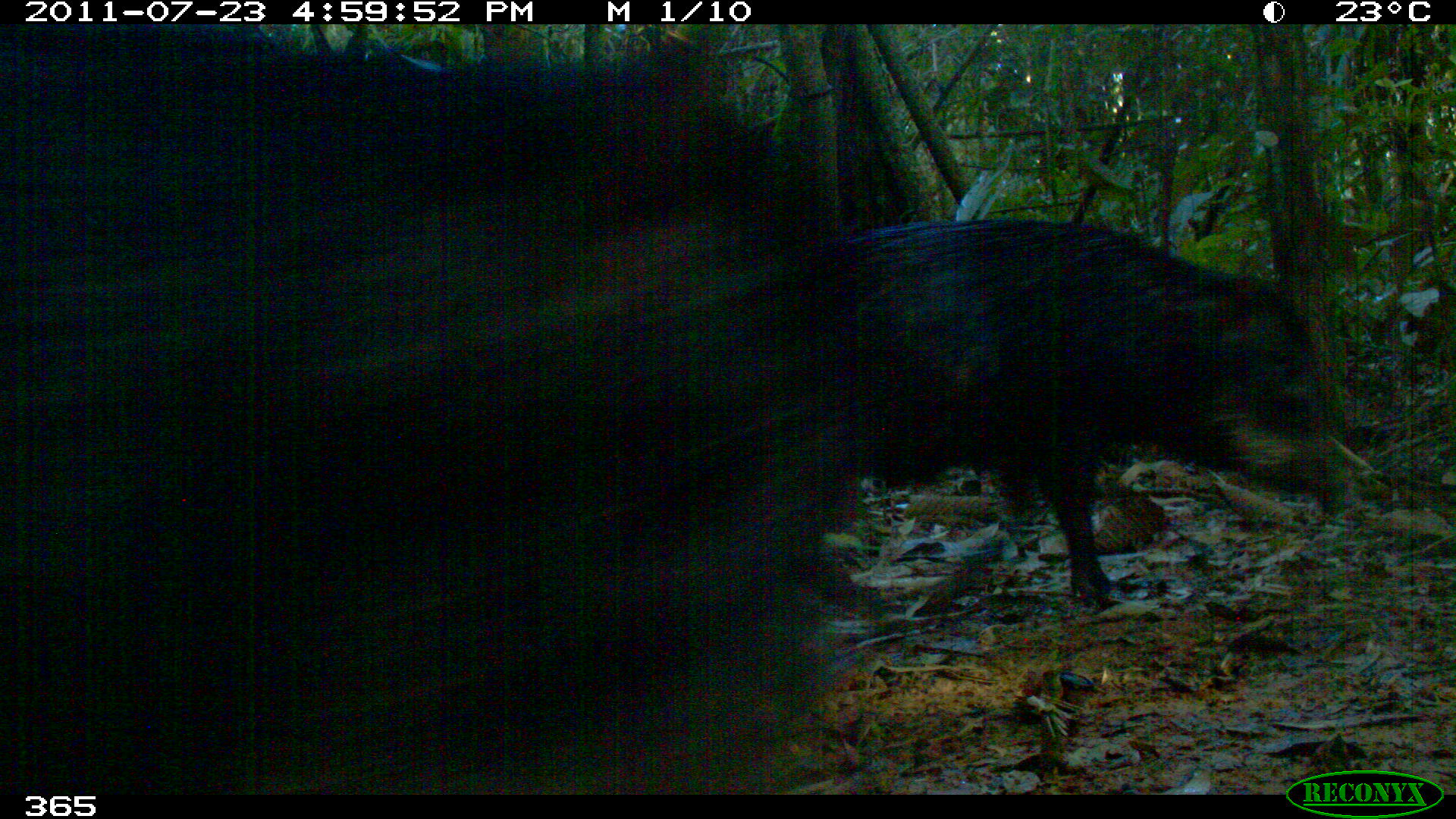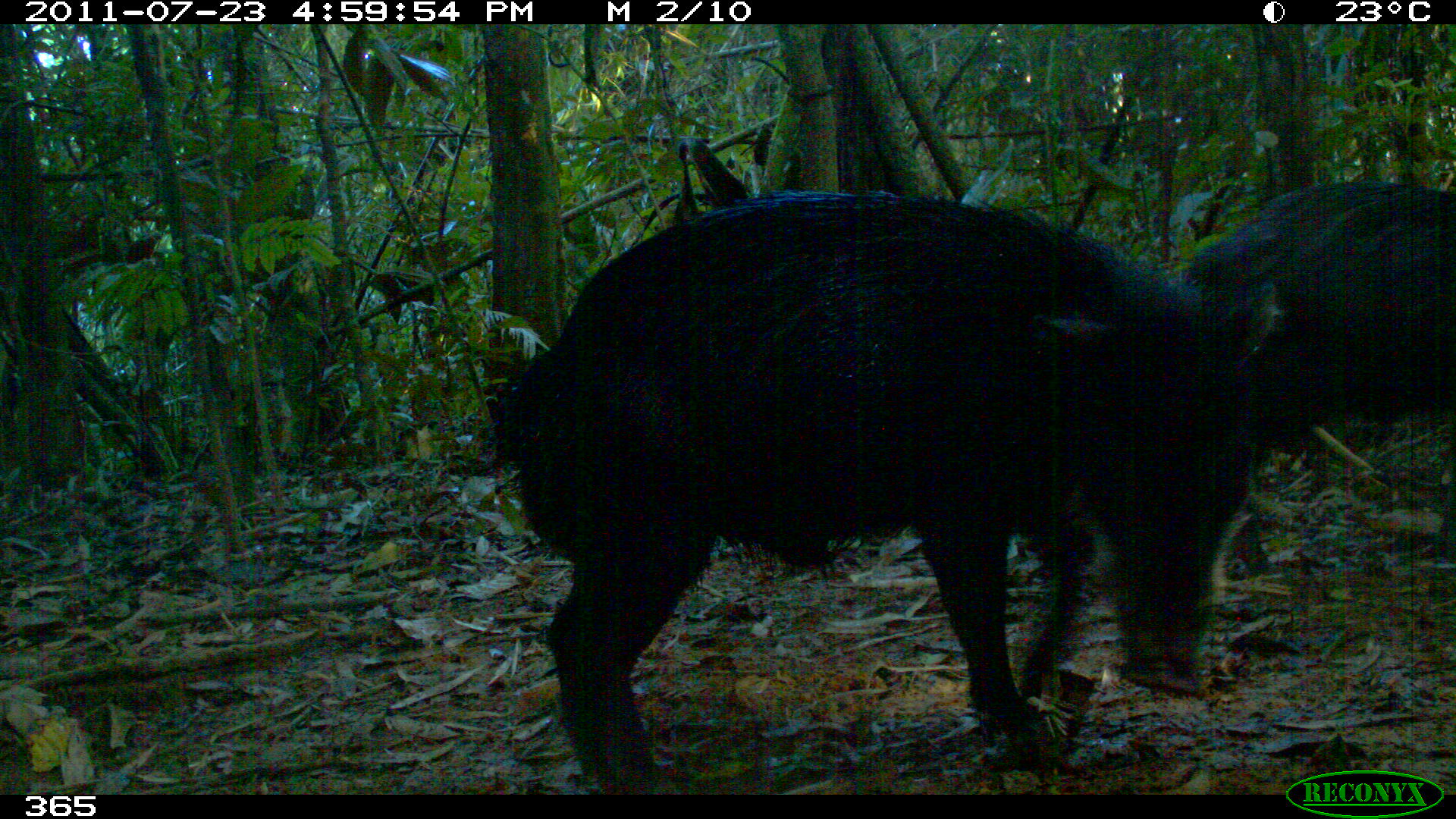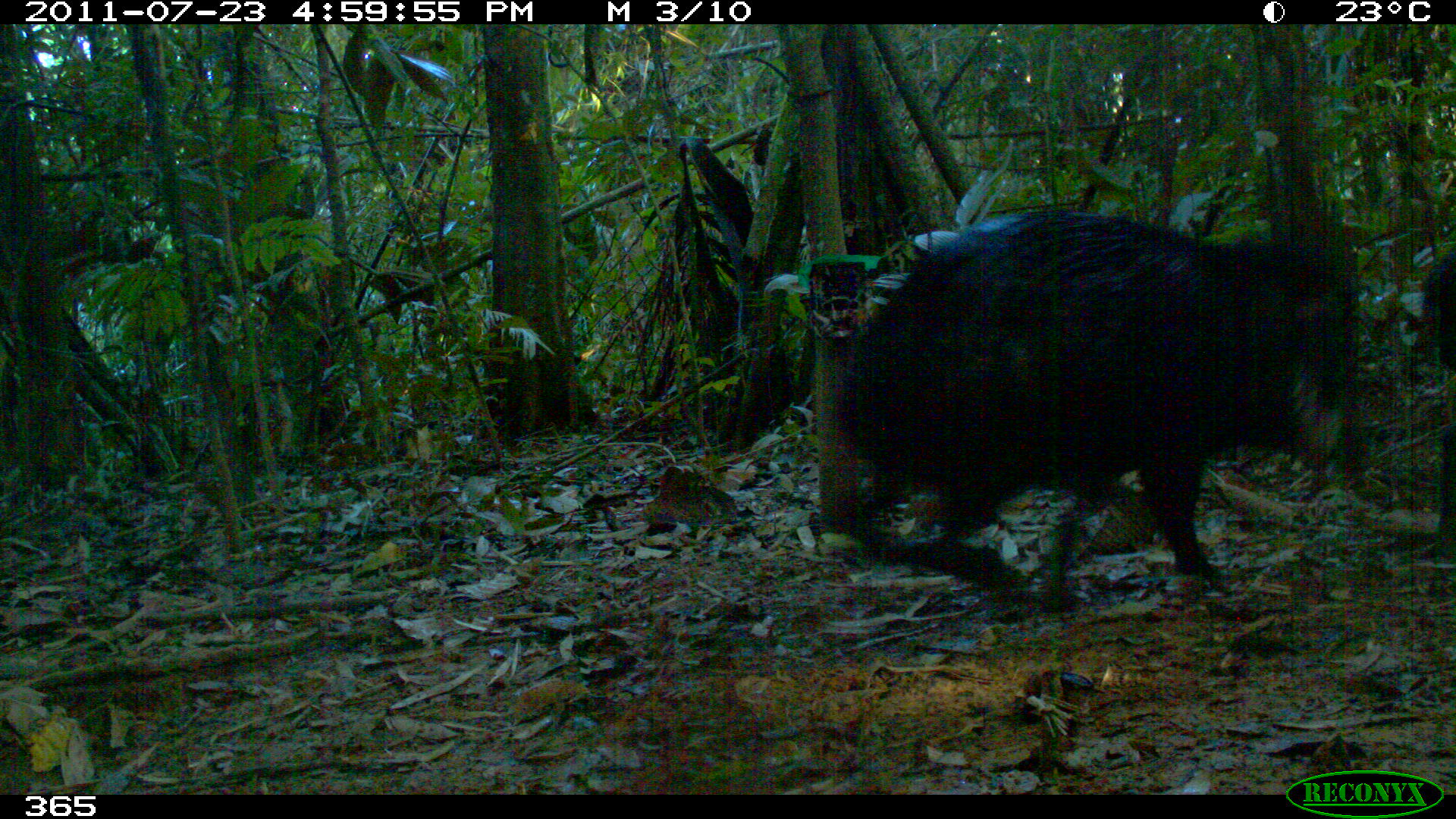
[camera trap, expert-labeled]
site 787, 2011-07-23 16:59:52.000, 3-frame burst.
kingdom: Animalia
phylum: Chordata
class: Mammalia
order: Artiodactyla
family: Tayassuidae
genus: Tayassu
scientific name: Tayassu pecari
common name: white-lipped peccary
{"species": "Tayassu pecari (white-lipped peccary)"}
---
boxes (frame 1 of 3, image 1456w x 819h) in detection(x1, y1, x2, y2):
tayassu pecari: detection(1, 23, 880, 793); detection(811, 219, 1330, 601)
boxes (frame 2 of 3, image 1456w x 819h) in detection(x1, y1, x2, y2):
tayassu pecari: detection(493, 188, 1278, 791); detection(1176, 179, 1454, 505)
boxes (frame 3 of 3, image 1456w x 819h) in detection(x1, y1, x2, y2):
tayassu pecari: detection(840, 207, 1350, 599); detection(1422, 242, 1455, 553)